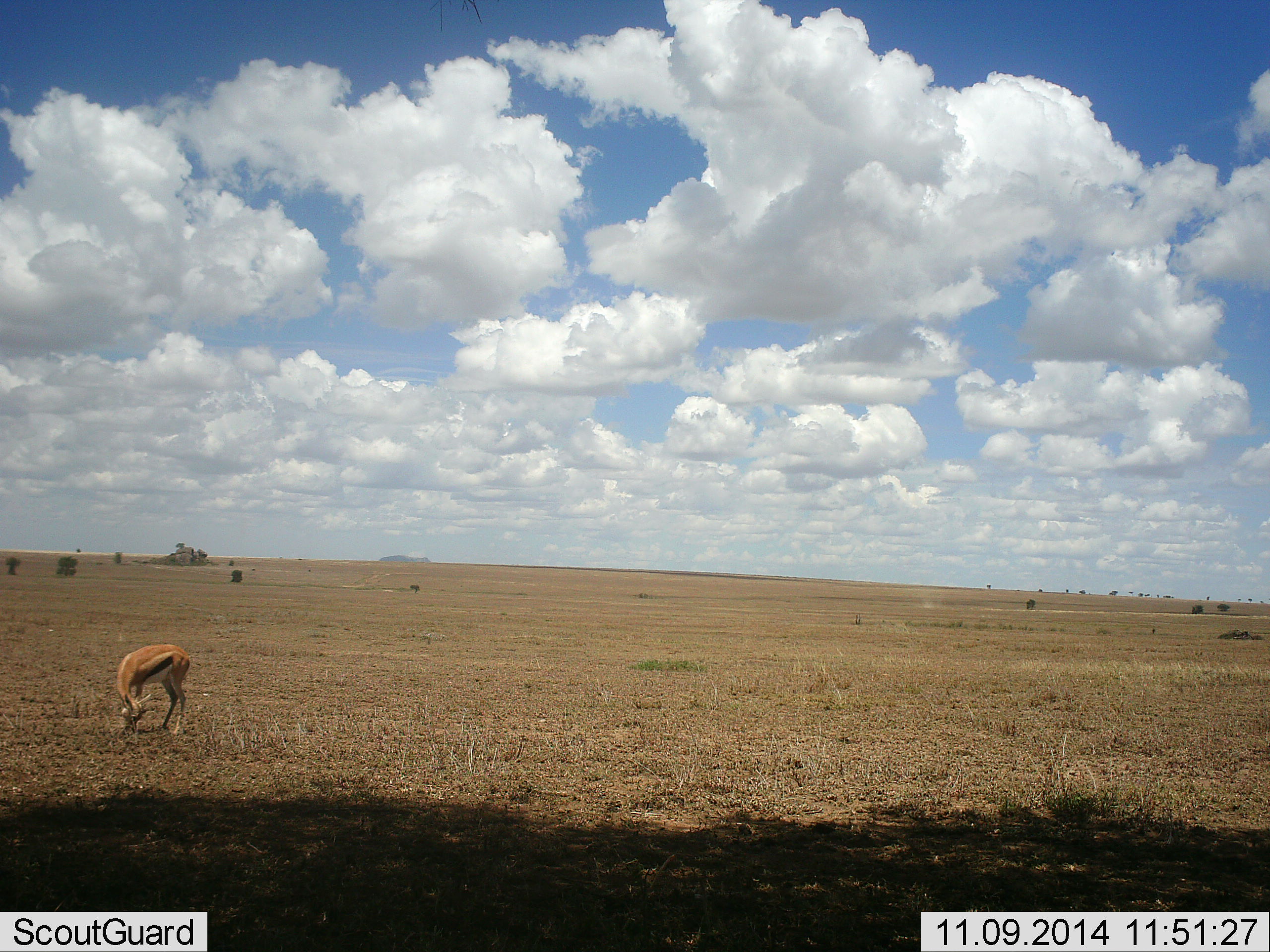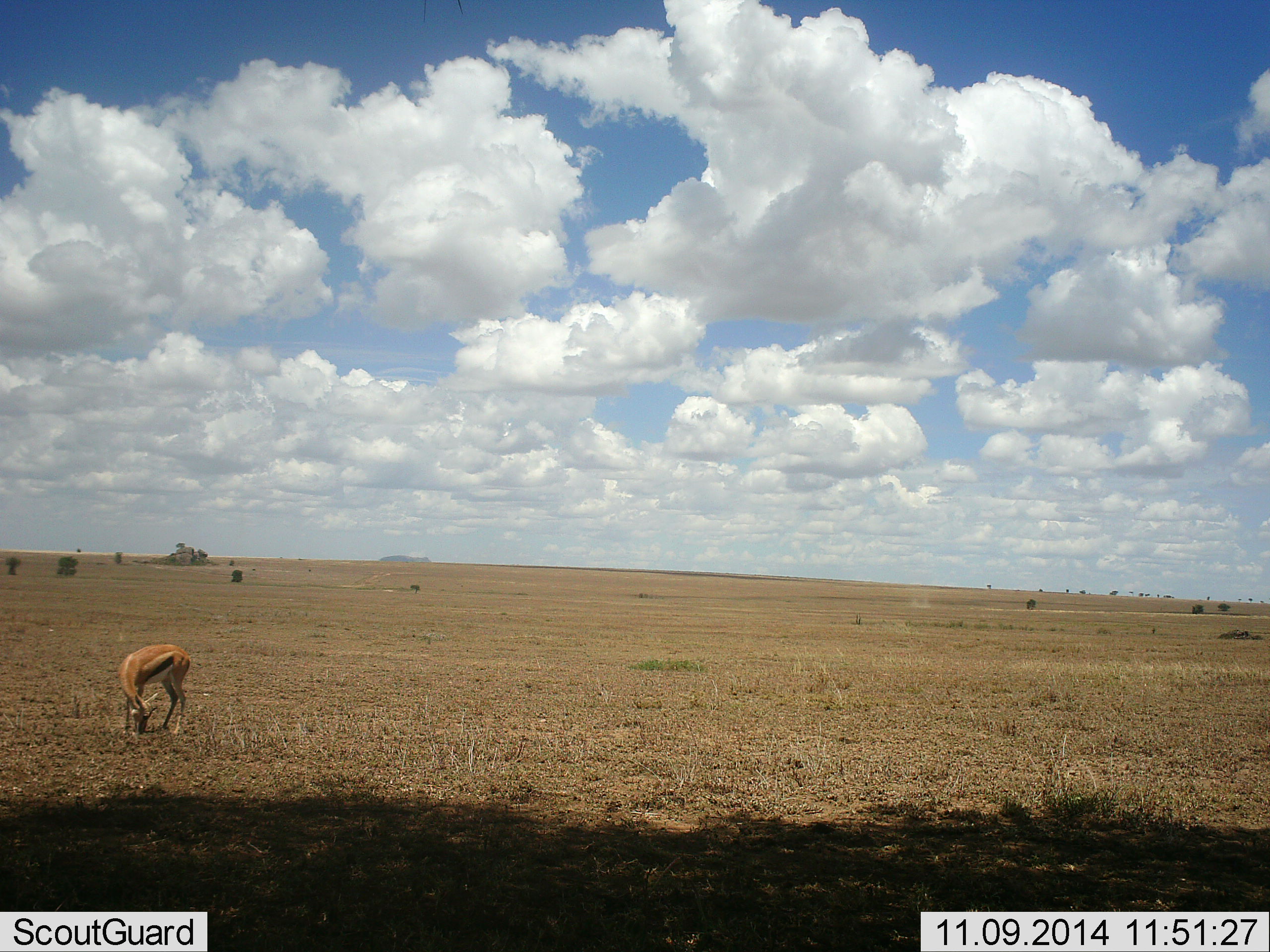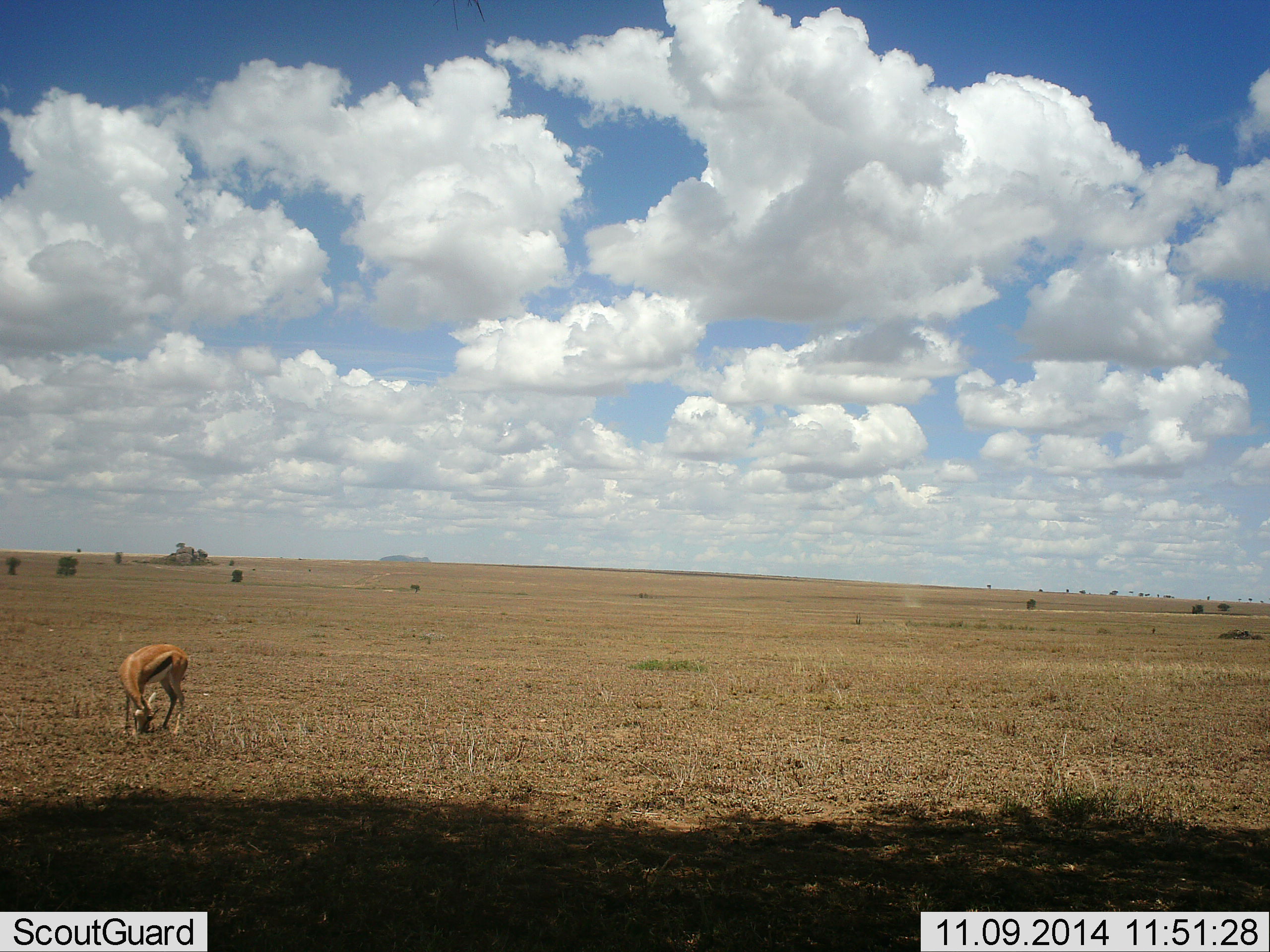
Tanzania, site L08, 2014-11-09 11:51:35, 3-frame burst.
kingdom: Animalia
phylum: Chordata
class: Mammalia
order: Artiodactyla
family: Bovidae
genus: Eudorcas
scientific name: Eudorcas thomsonii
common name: thomson's gazelle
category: gazellethomsons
Gazellethomsons (thomson's gazelle) (Eudorcas thomsonii), count 1. Behavior (volunteer vote fractions): standing 0%, resting 0%, moving 0%, interacting 0%. Young present (vote fraction): 0%. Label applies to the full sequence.